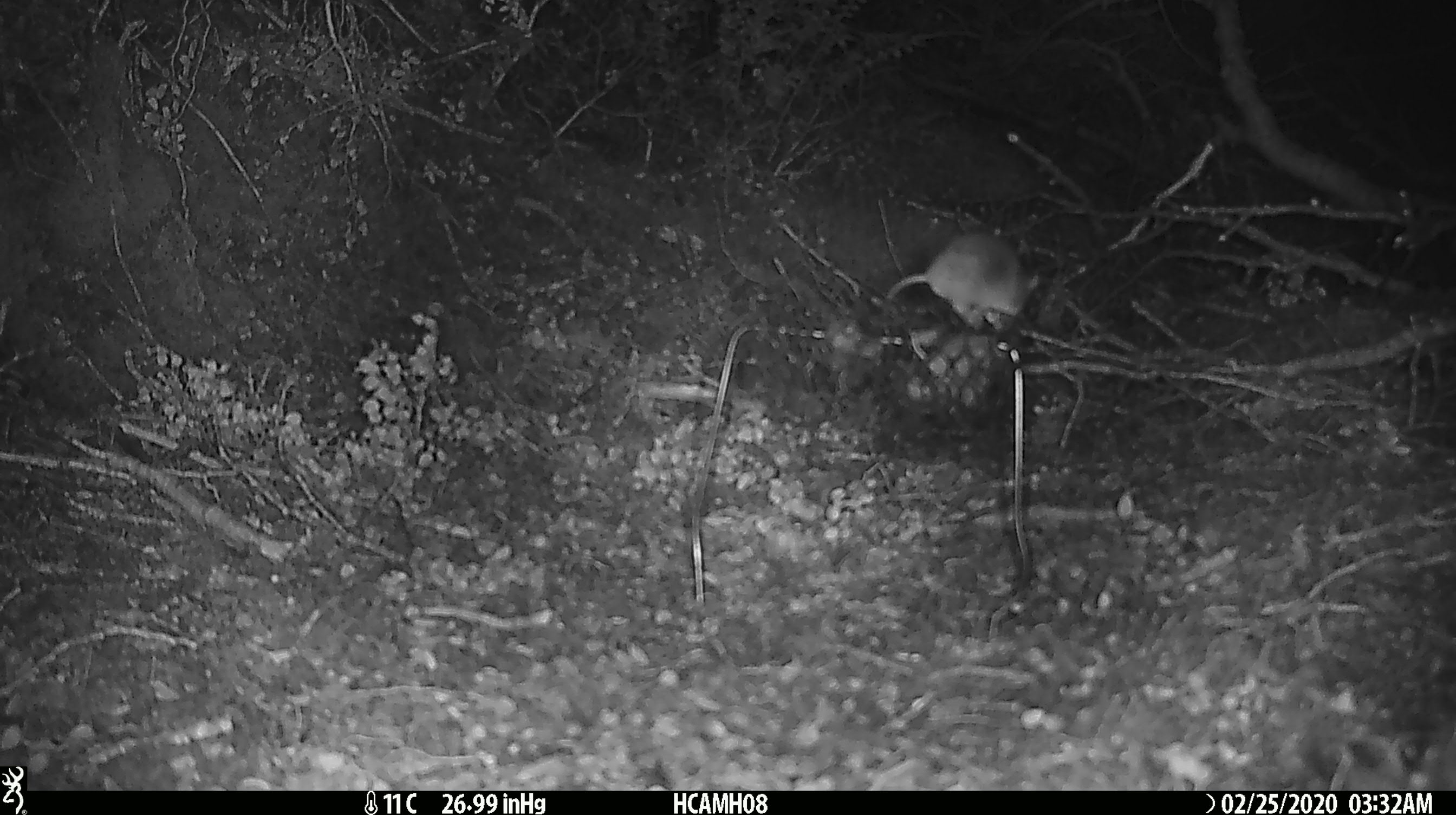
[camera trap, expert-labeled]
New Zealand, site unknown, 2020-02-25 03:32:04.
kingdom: Animalia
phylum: Chordata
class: Mammalia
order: Rodentia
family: Muridae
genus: Mus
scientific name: Mus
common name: mouse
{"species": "mouse (Mus)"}